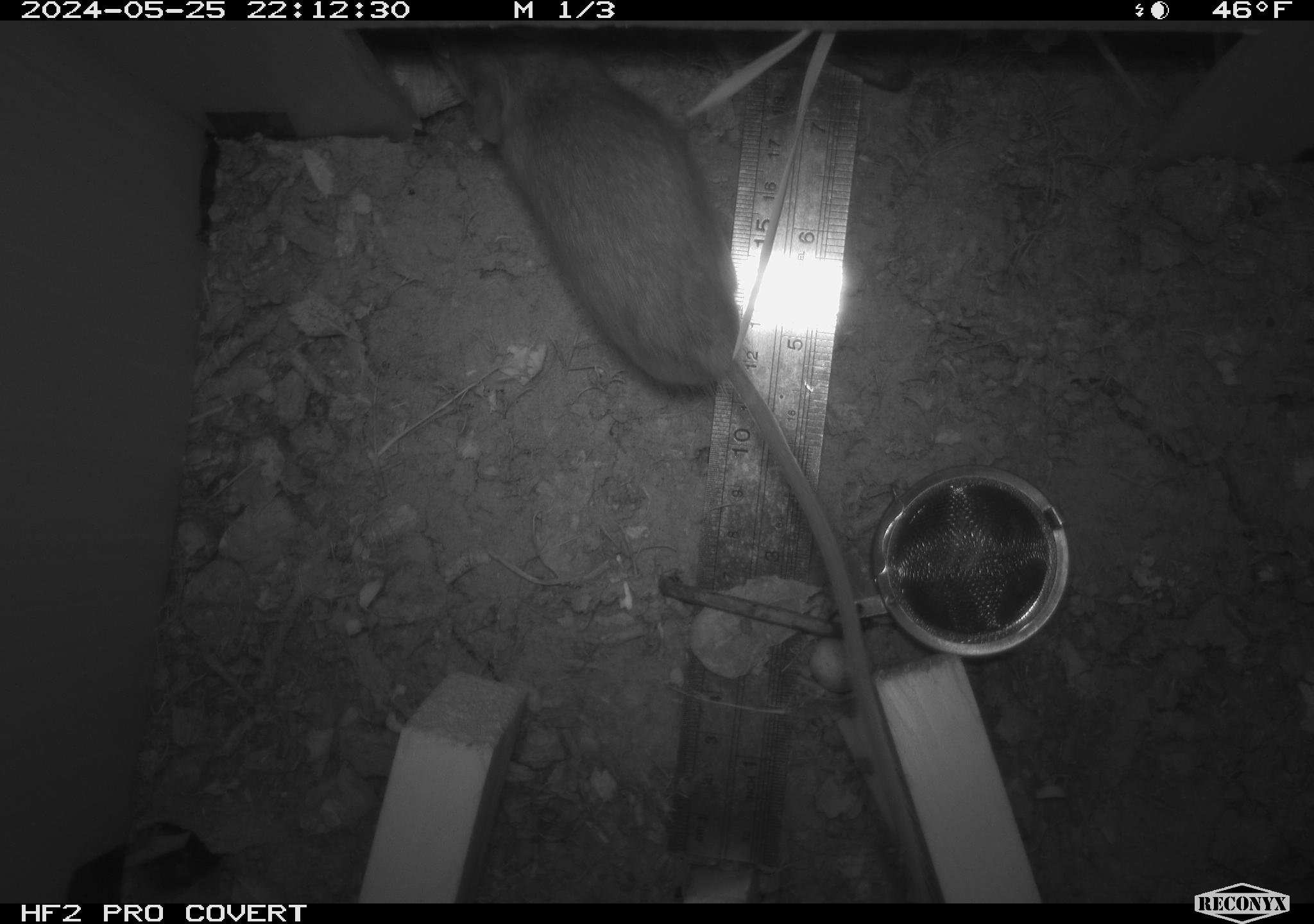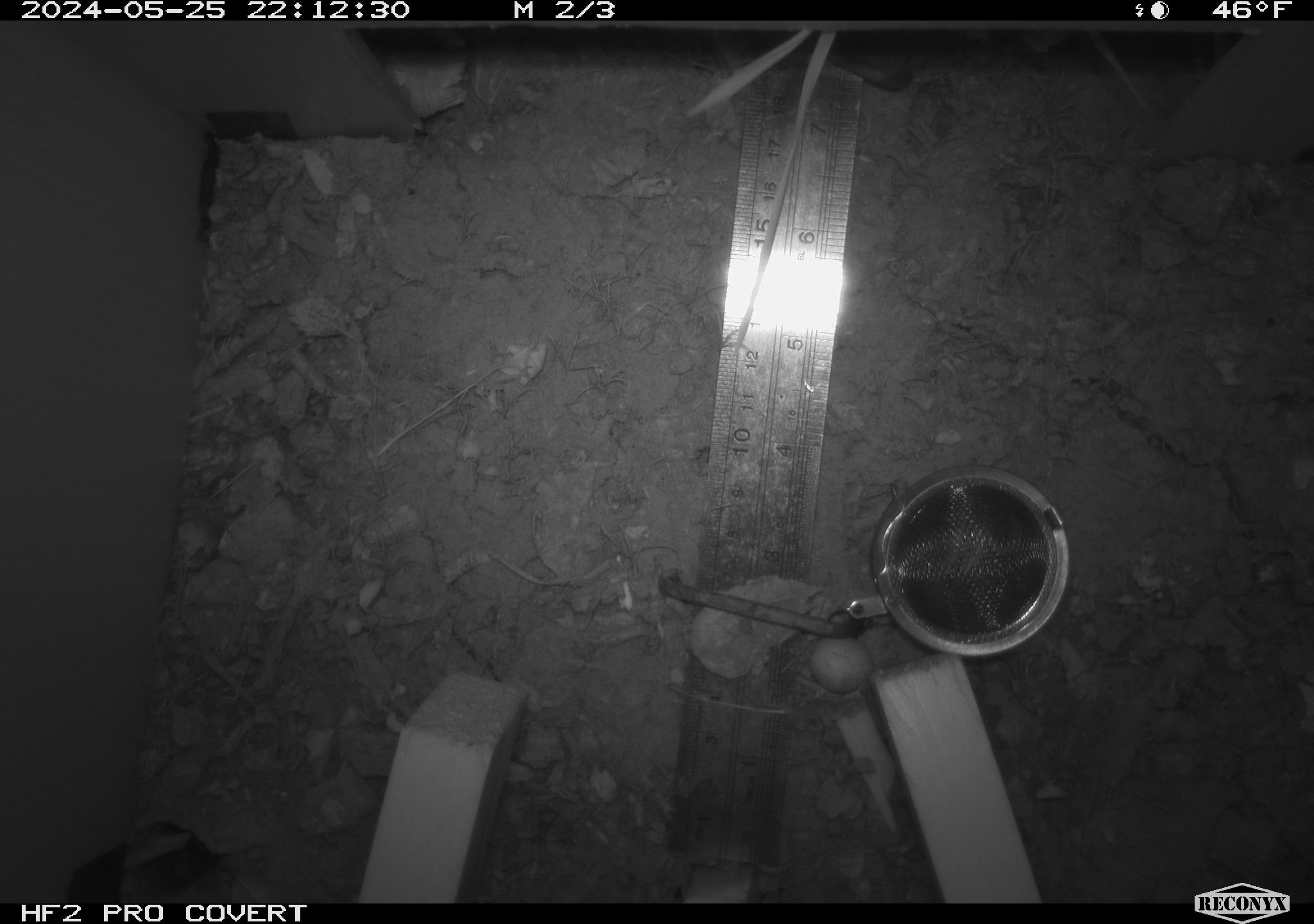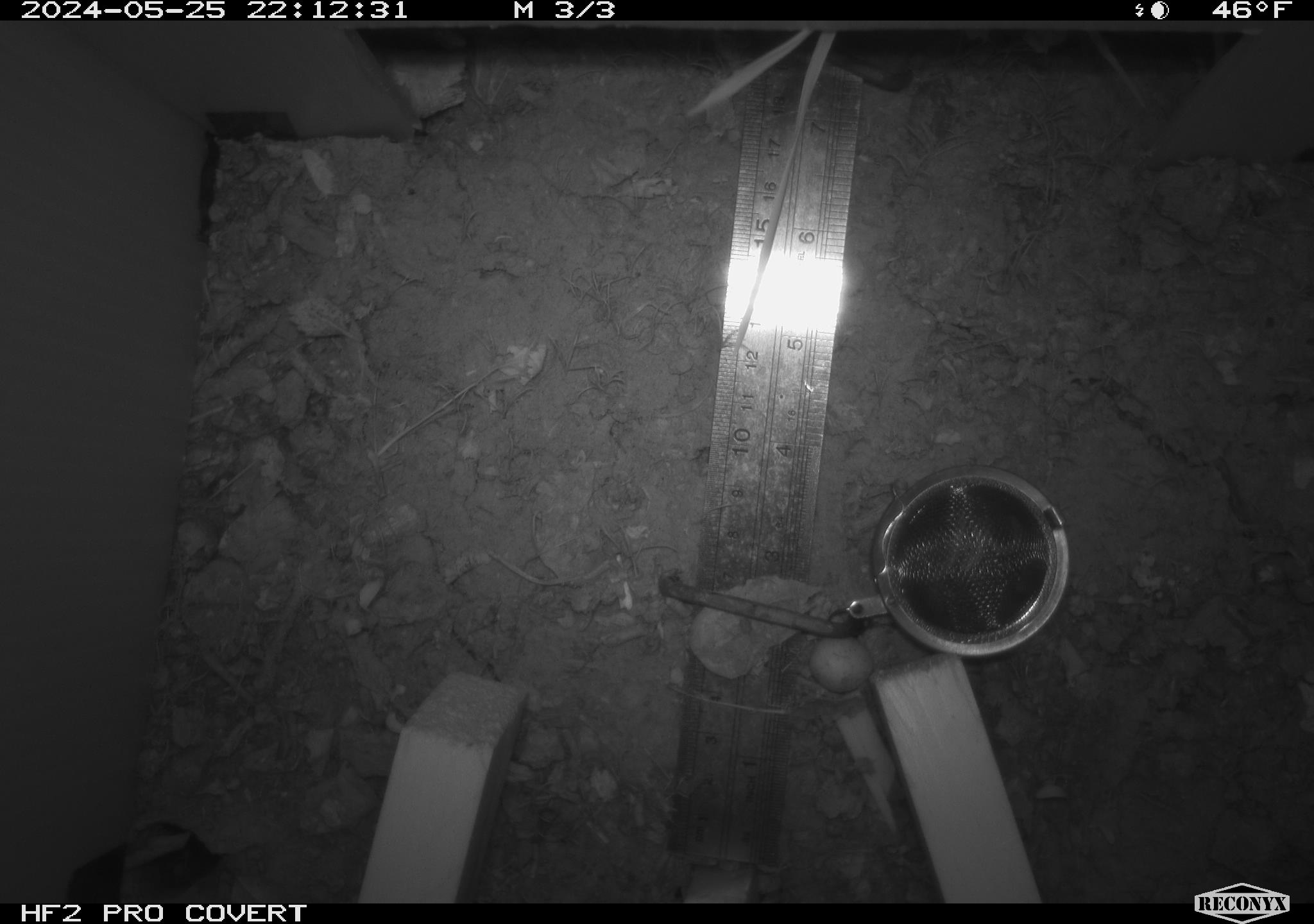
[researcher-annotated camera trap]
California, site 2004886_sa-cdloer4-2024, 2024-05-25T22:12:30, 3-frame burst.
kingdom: Animalia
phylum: Chordata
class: Mammalia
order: Rodentia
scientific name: Rodentia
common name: rodent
Rodent (Rodentia).